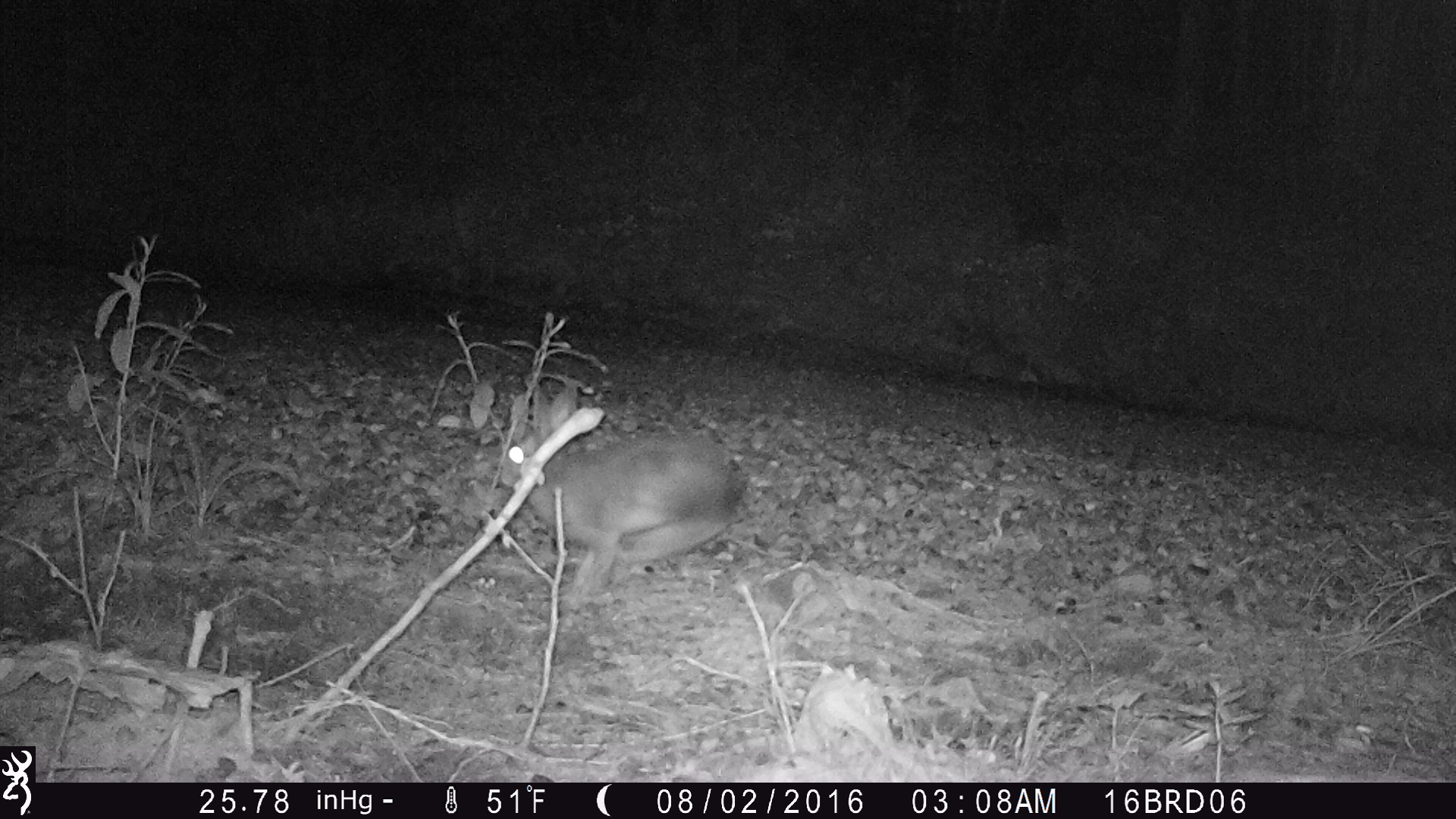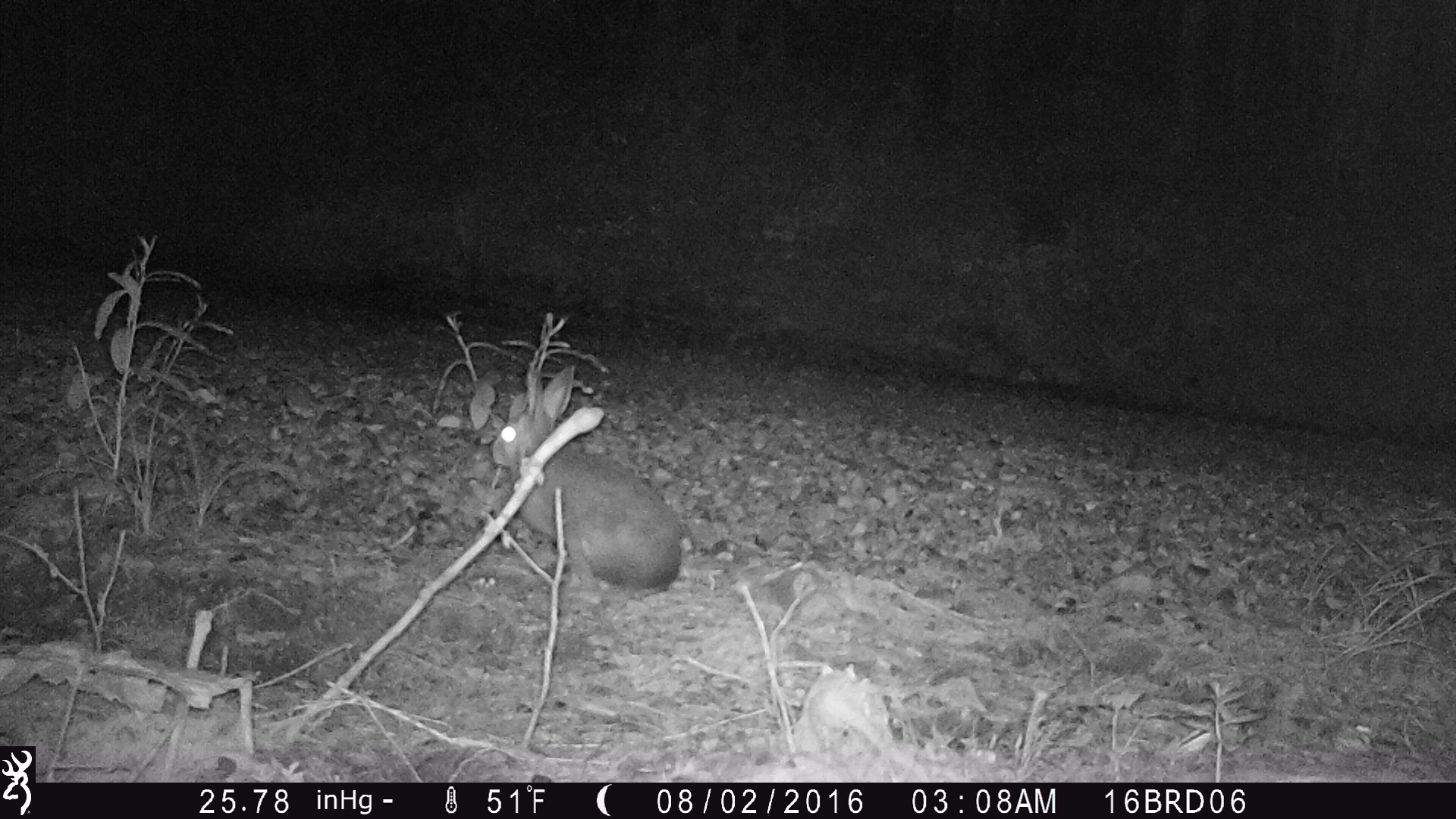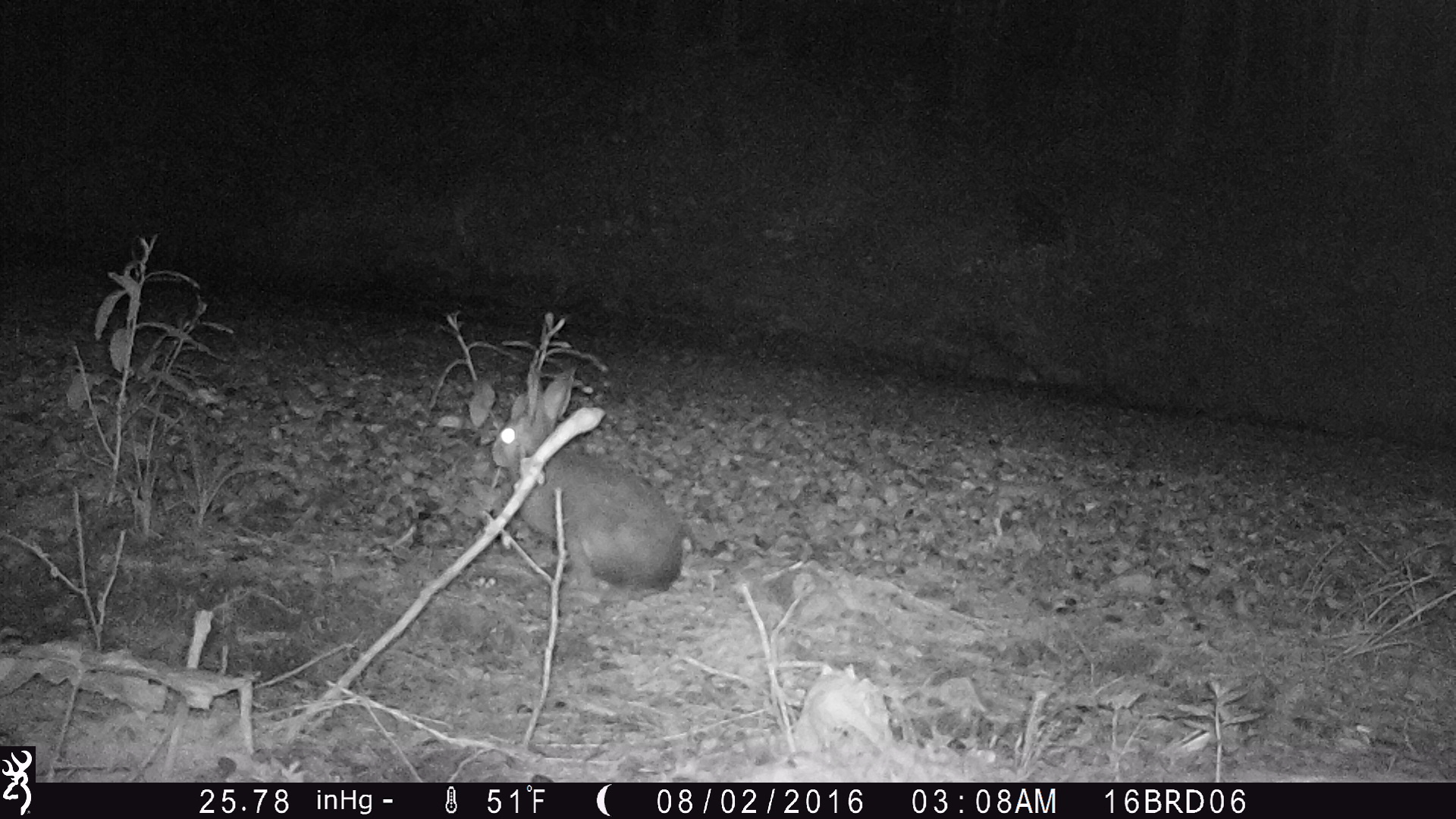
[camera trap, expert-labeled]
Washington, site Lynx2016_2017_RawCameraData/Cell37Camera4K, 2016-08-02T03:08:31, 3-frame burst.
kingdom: Animalia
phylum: Chordata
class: Mammalia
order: Lagomorpha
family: Leporidae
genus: Lepus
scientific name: Lepus americanus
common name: snowshoe hare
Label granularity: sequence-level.